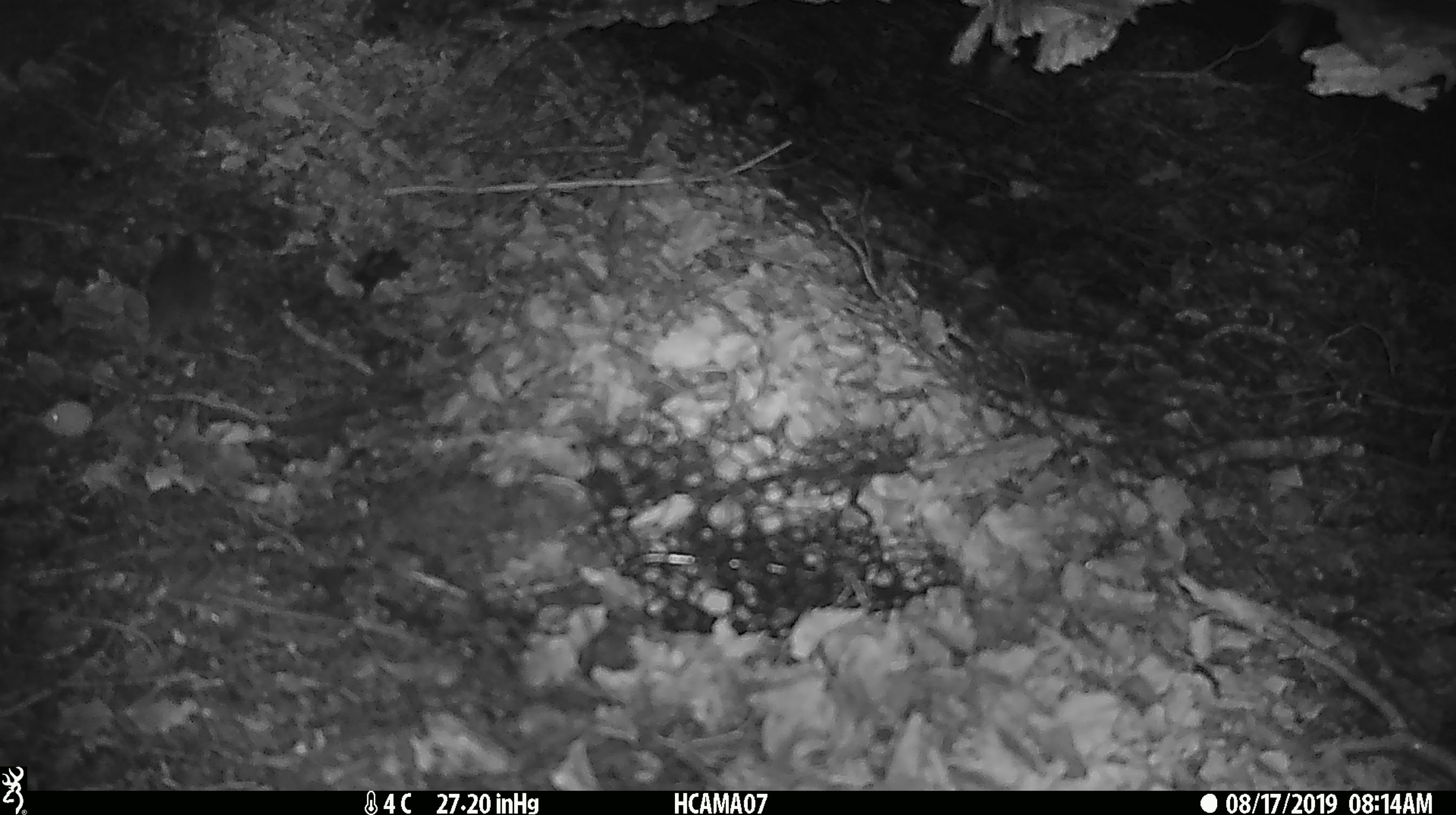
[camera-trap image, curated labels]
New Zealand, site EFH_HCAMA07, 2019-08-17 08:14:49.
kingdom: Animalia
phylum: Chordata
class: Mammalia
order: Rodentia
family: Muridae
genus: Mus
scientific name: Mus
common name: mouse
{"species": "mouse (Mus)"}